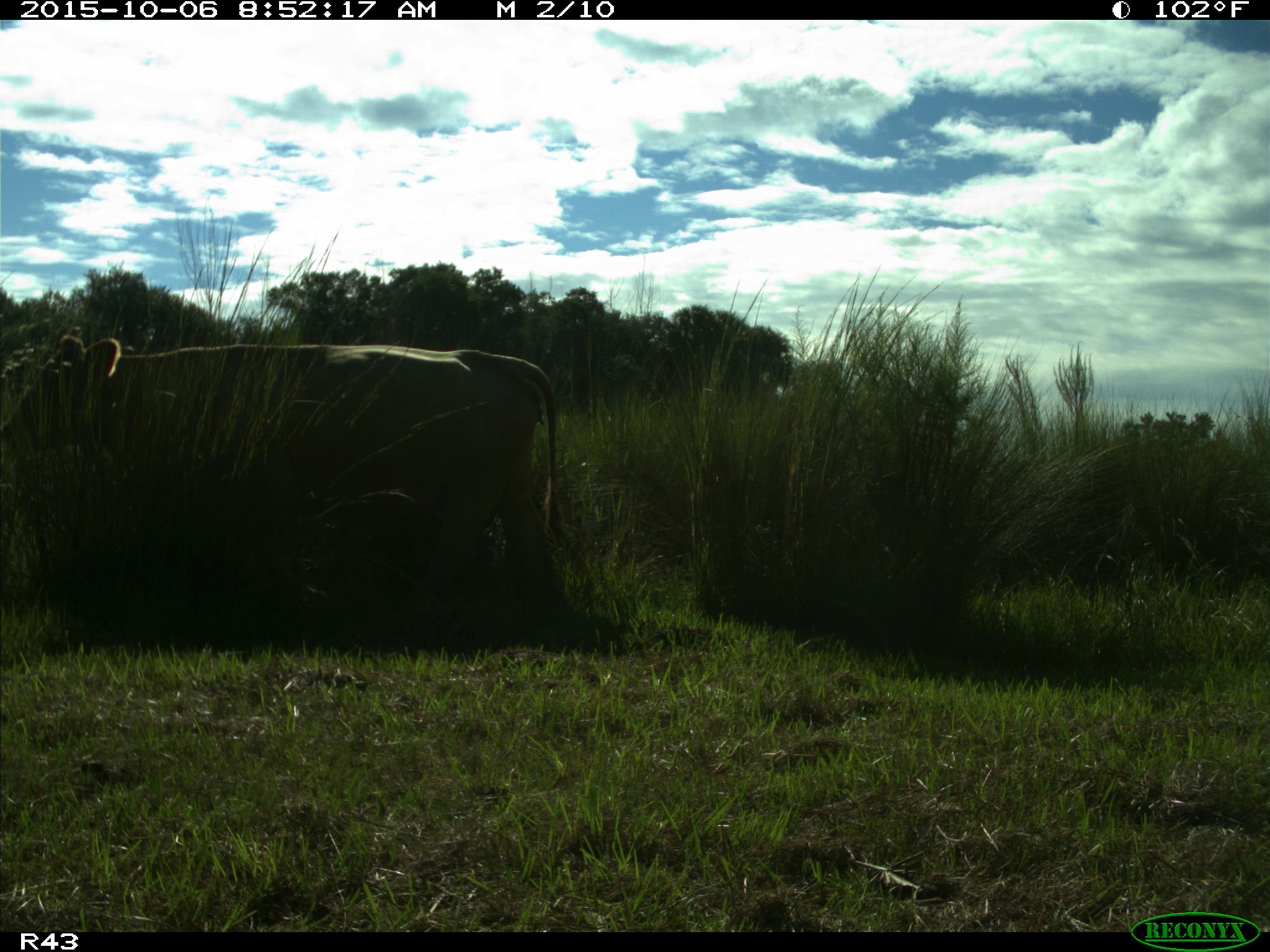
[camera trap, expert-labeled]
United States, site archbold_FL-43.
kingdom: Animalia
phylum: Chordata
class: Mammalia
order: Artiodactyla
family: Bovidae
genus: Bos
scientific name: Bos taurus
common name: domestic cow